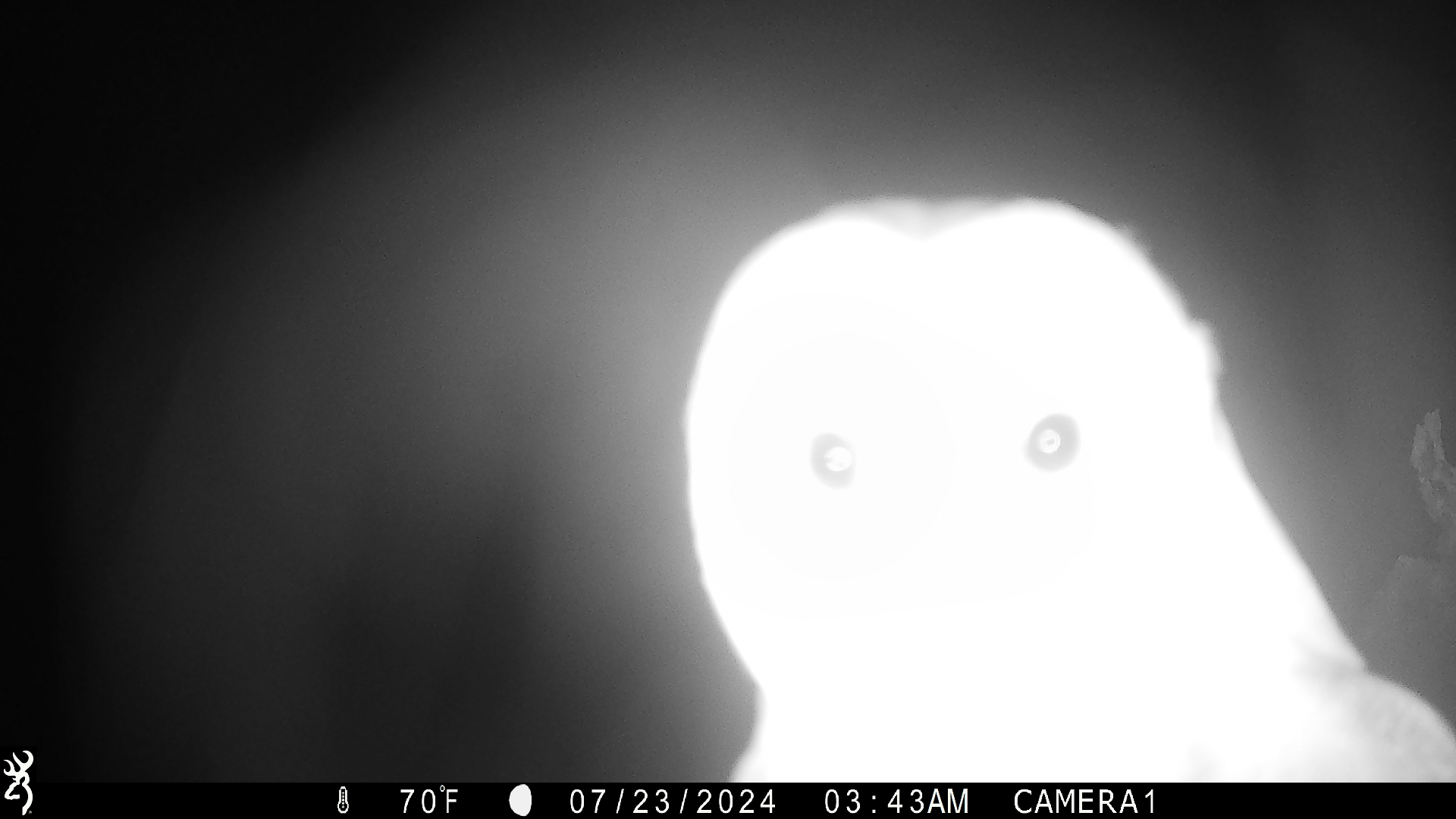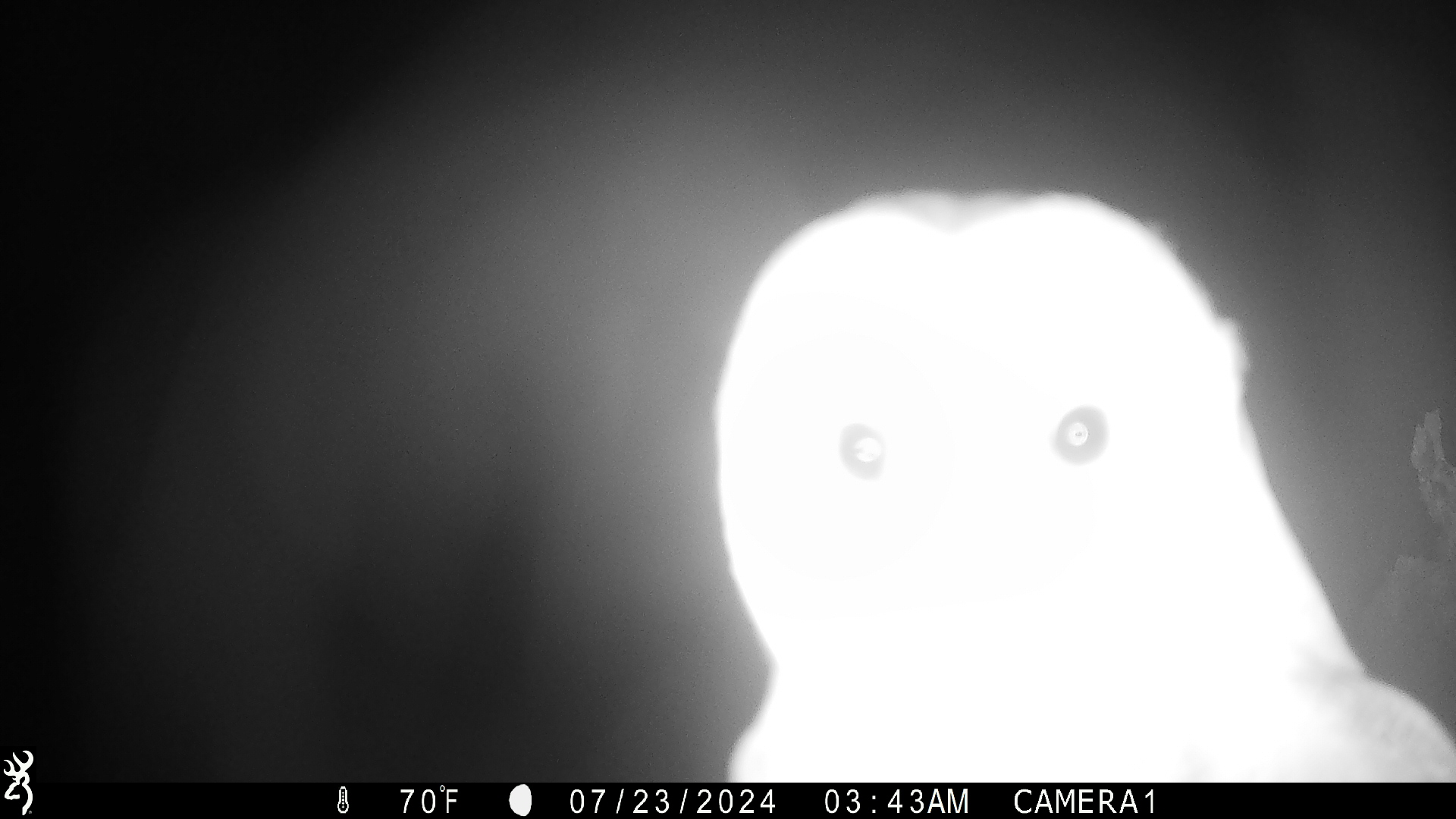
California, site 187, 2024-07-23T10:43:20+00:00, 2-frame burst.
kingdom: Animalia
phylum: Chordata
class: Aves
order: Strigiformes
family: Tytonidae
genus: Tyto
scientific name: Tyto alba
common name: barn owl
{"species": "barn owl (Tyto alba)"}